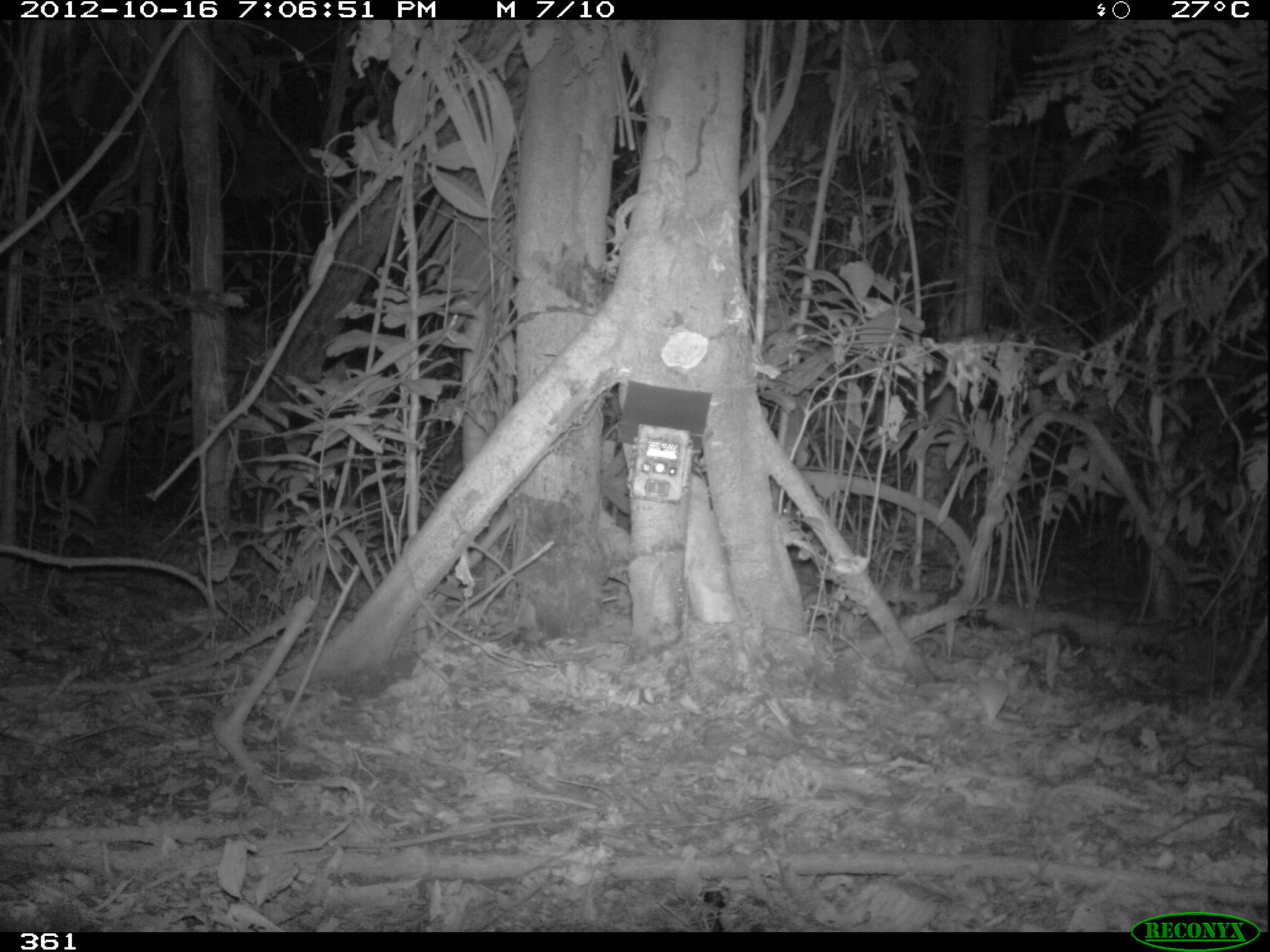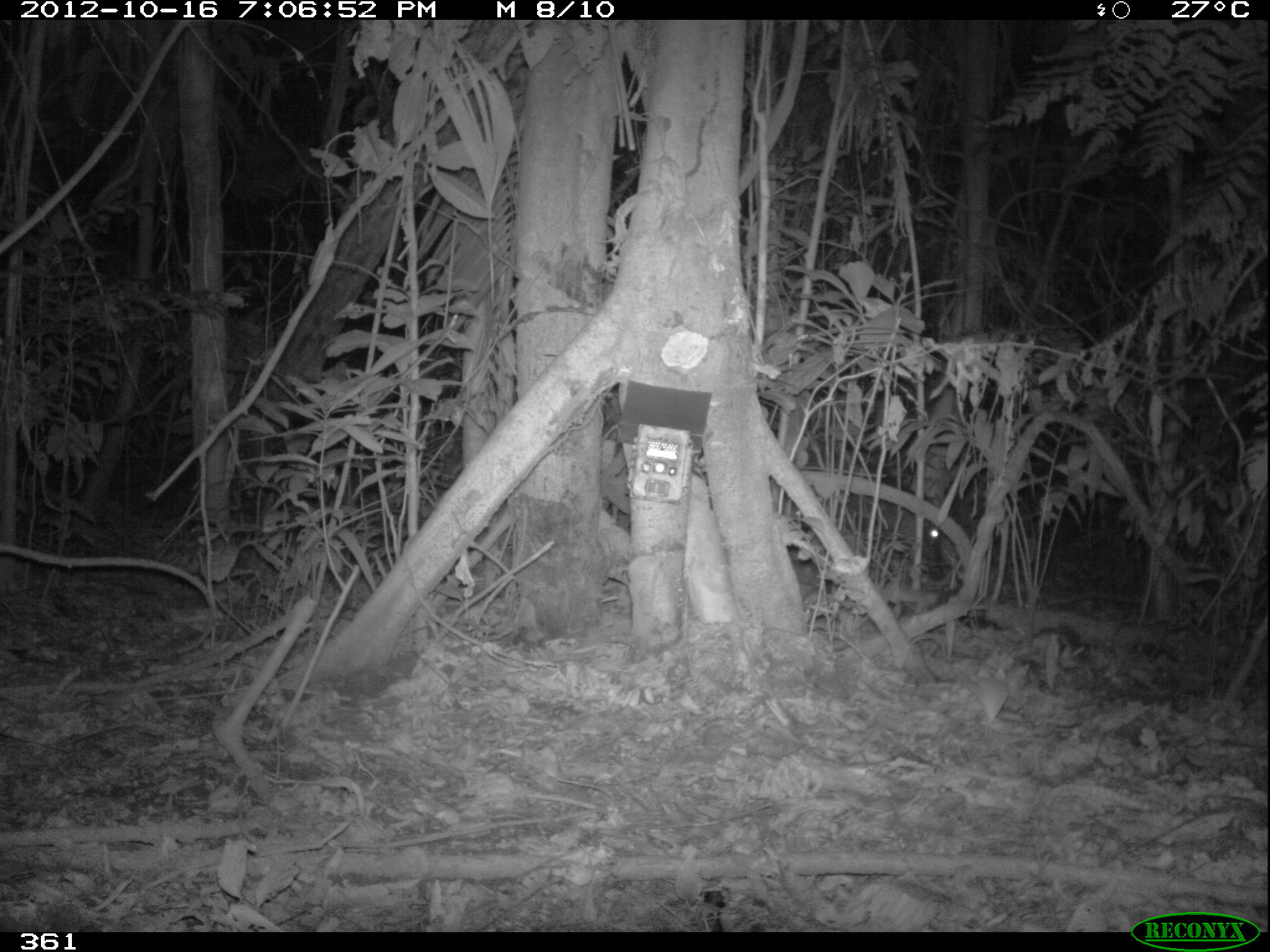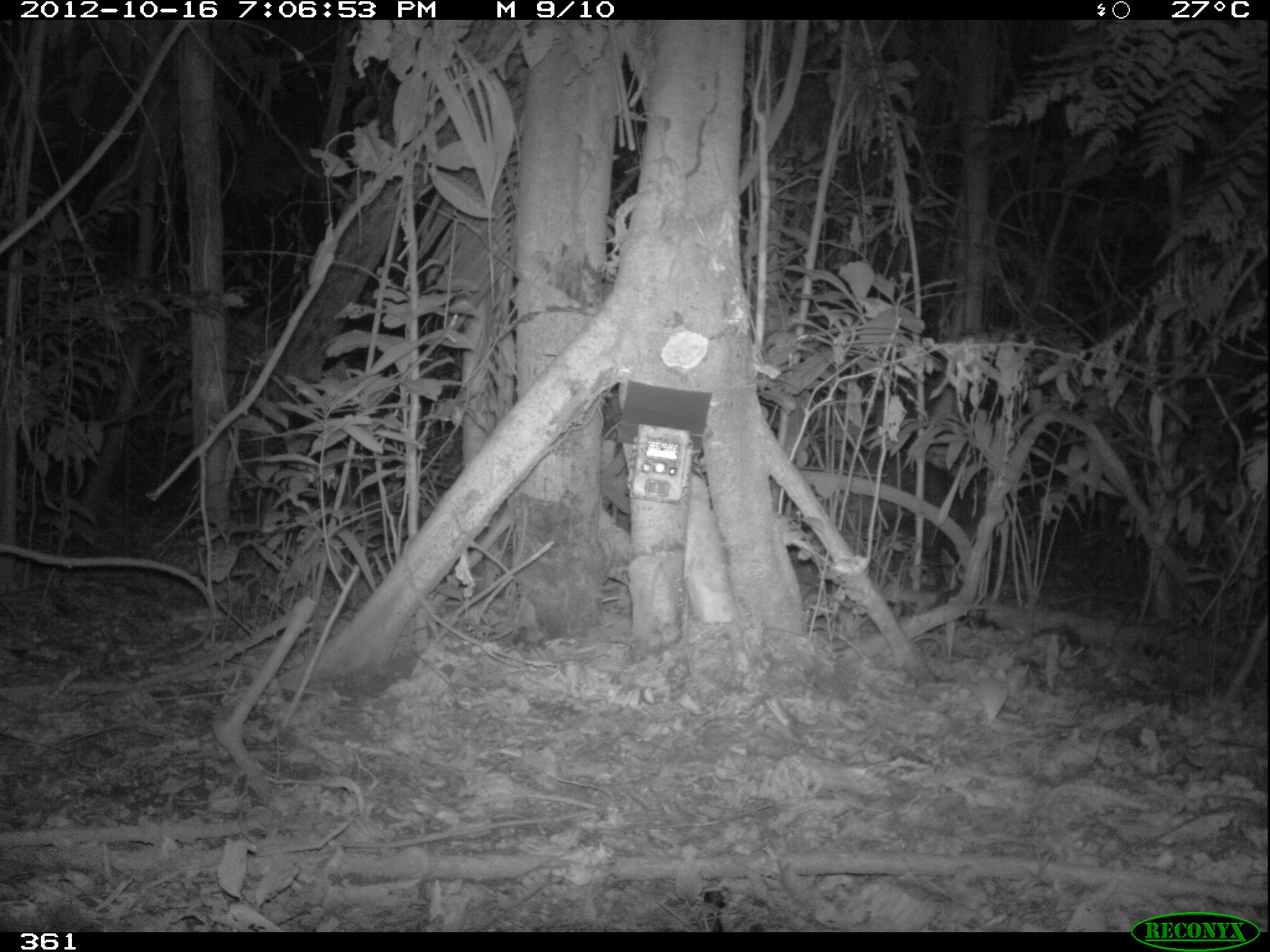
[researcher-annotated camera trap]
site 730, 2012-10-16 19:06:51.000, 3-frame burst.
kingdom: Animalia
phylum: Chordata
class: Mammalia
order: Artiodactyla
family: Tayassuidae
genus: Tayassu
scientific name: Tayassu pecari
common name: white-lipped peccary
Tayassu pecari (white-lipped peccary).